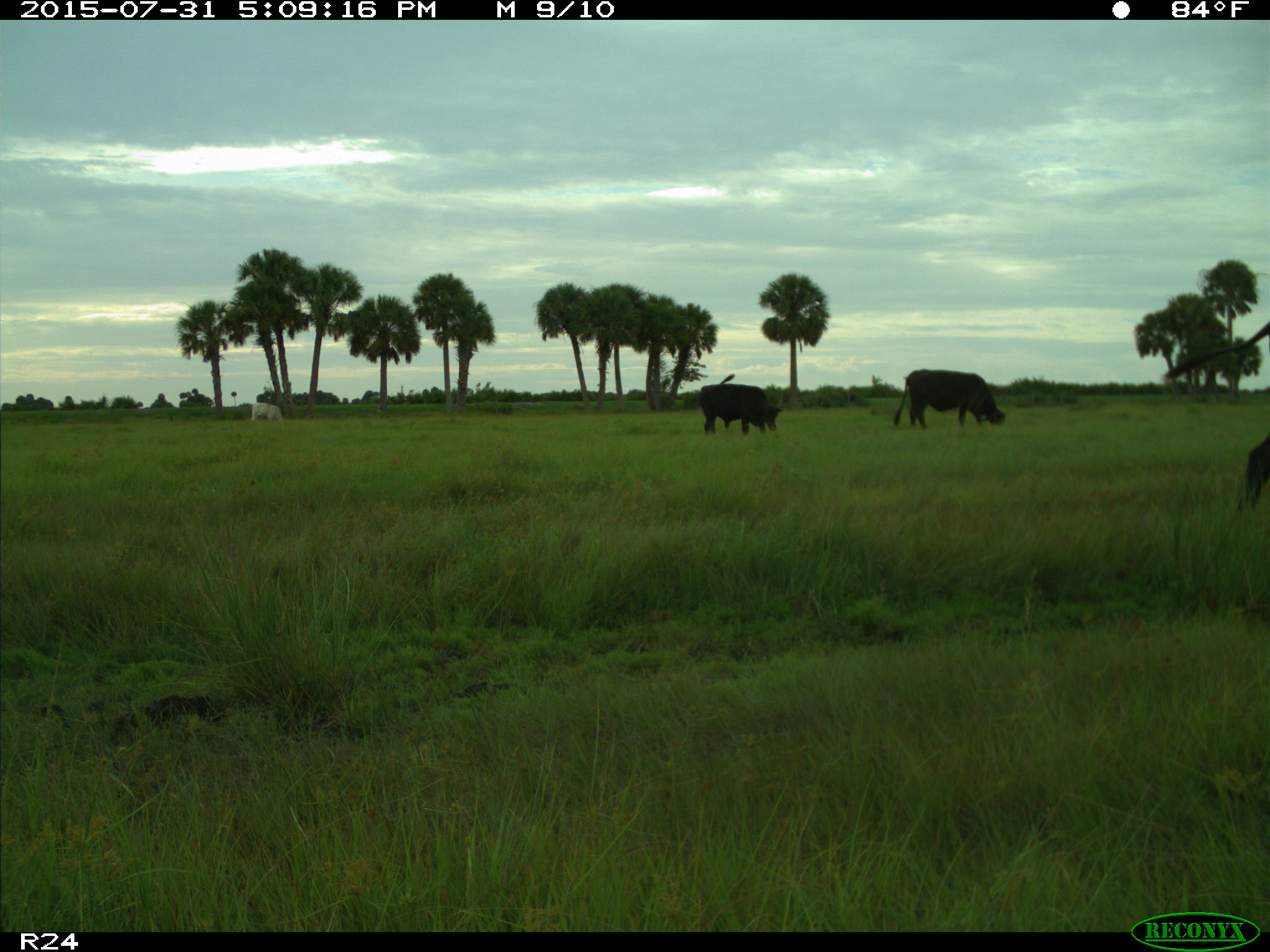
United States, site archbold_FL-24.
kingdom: Animalia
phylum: Chordata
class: Mammalia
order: Artiodactyla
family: Bovidae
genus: Bos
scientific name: Bos taurus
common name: domestic cow